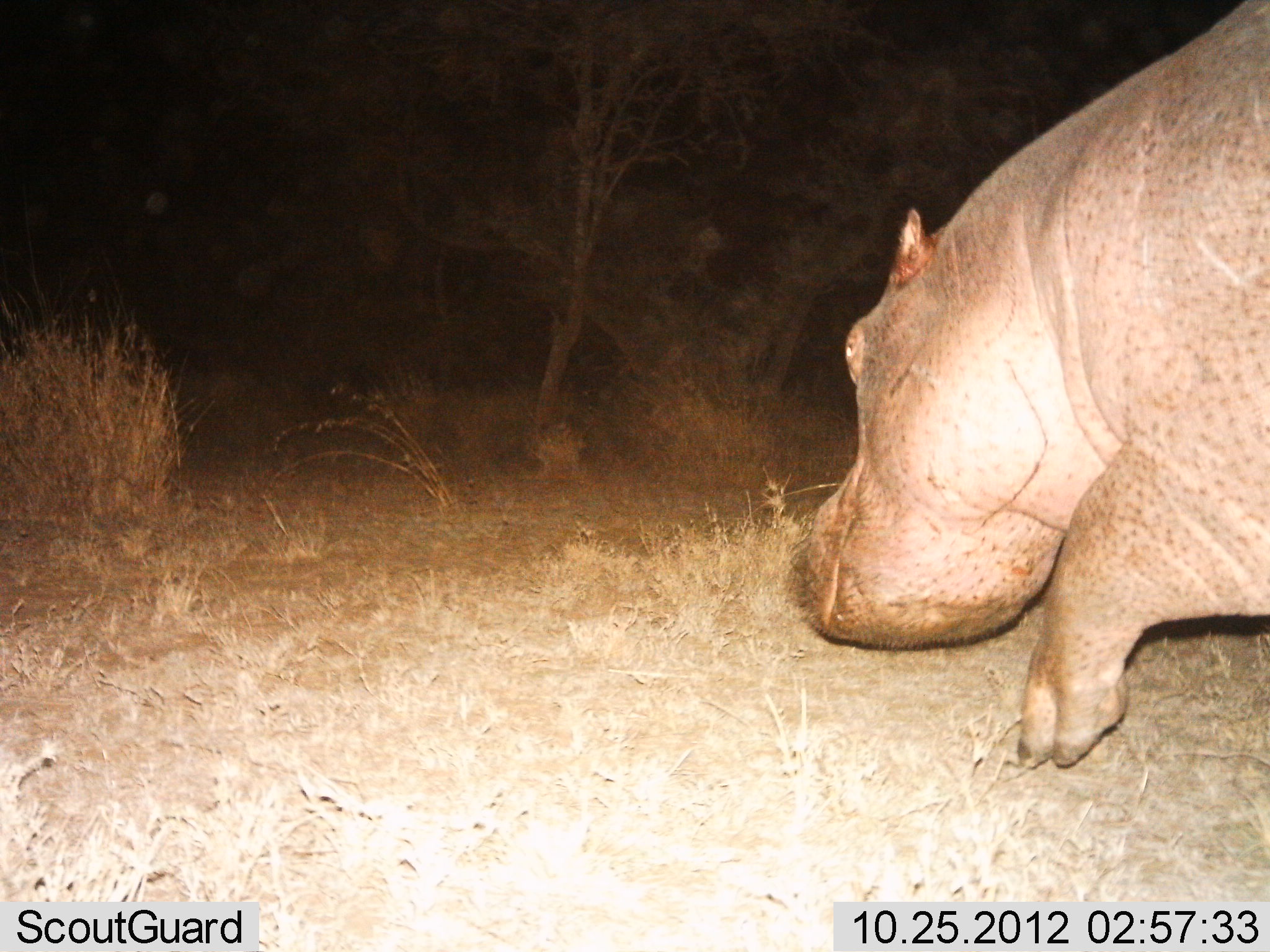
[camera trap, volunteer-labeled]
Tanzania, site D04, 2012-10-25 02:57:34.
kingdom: Animalia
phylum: Chordata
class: Mammalia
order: Artiodactyla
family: Hippopotamidae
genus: Hippopotamus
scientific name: Hippopotamus amphibius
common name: hippopotamus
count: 1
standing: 10%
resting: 0%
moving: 90%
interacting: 0%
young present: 0%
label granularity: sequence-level